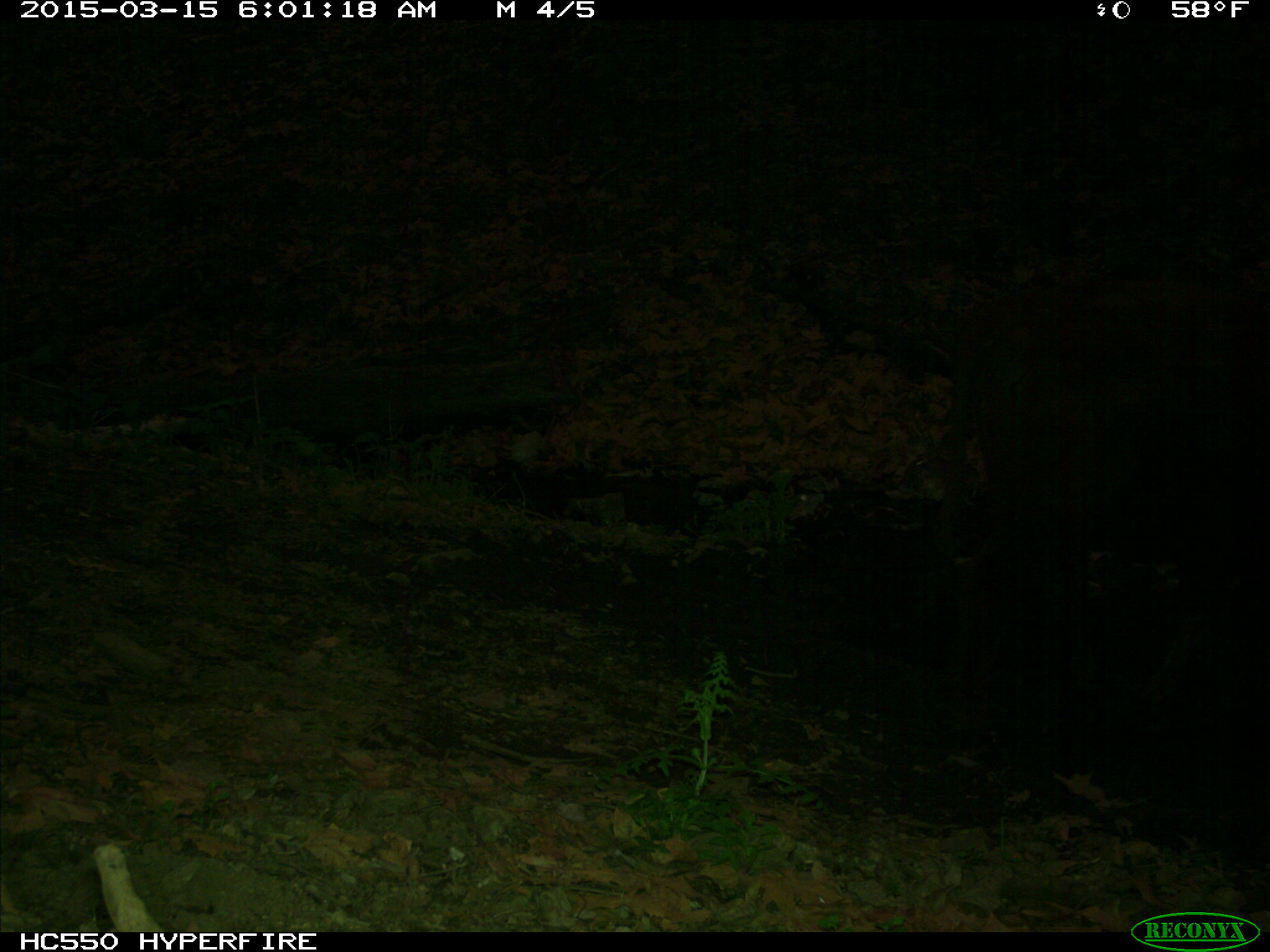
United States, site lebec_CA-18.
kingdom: Animalia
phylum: Chordata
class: Mammalia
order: Artiodactyla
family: Bovidae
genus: Bos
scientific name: Bos taurus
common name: domestic cow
Bos taurus (domestic cow).